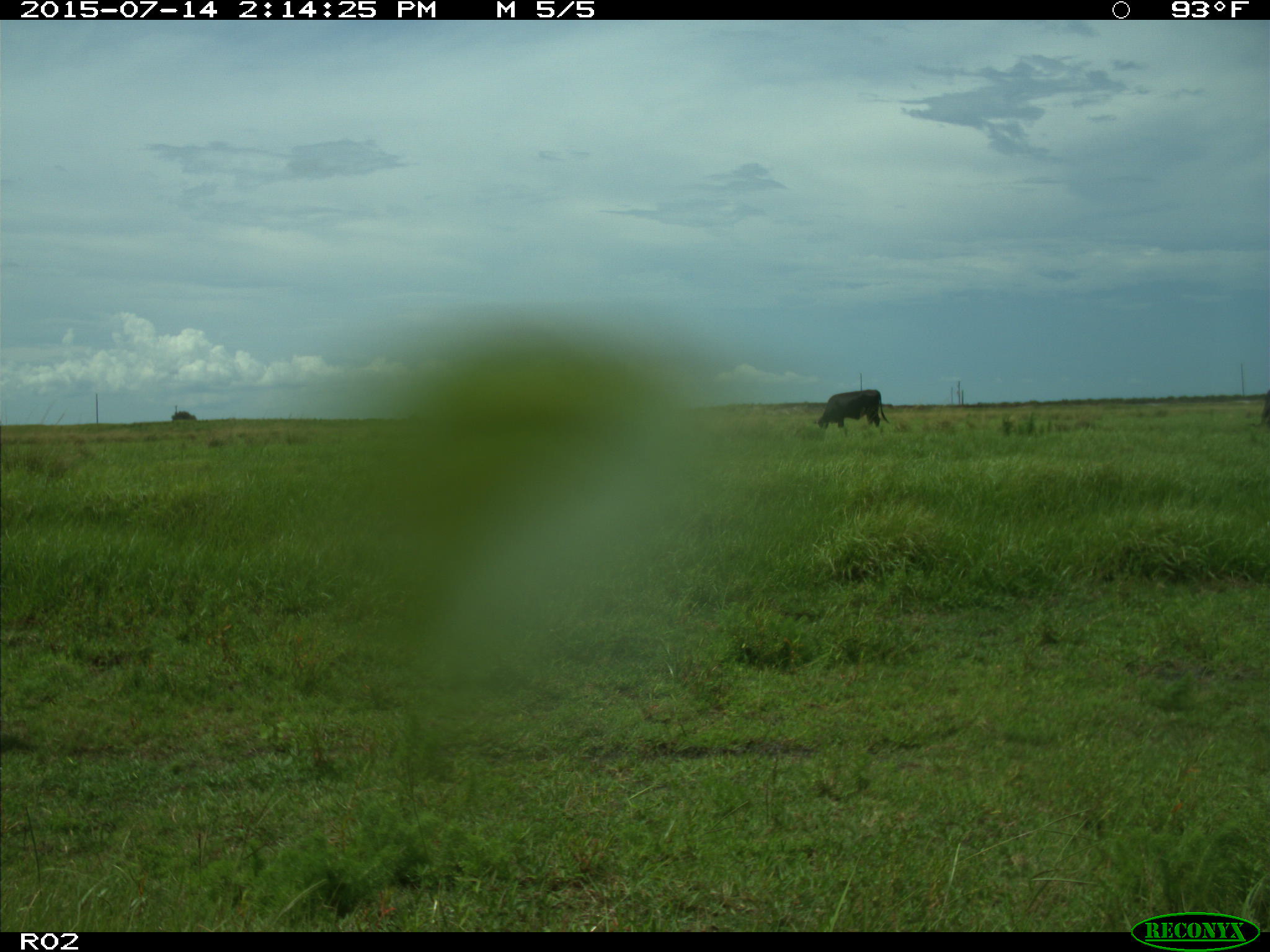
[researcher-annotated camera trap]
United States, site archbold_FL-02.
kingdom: Animalia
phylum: Chordata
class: Mammalia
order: Artiodactyla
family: Bovidae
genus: Bos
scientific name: Bos taurus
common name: domestic cow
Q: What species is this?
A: Bos taurus (domestic cow).